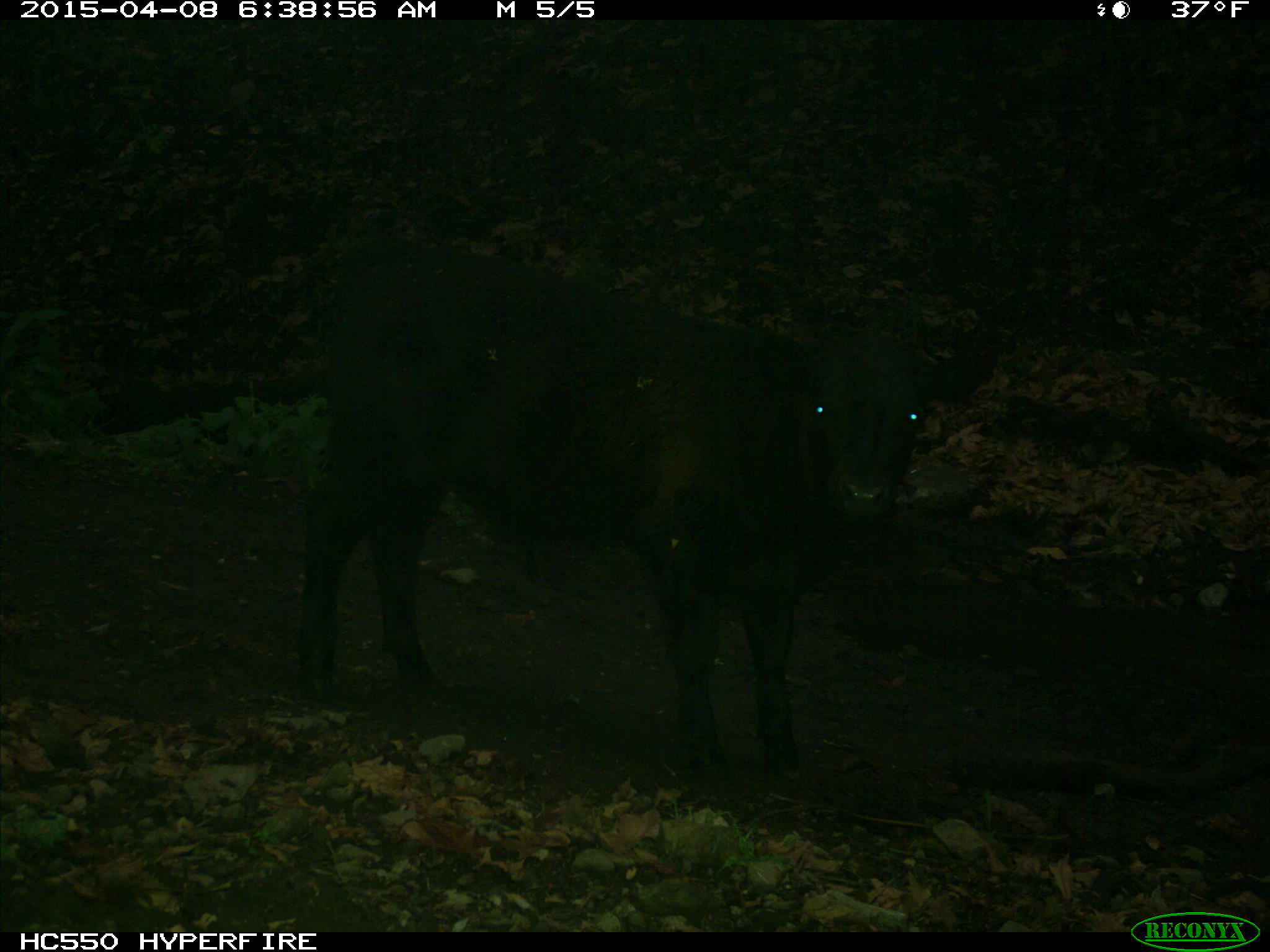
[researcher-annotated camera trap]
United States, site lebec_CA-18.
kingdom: Animalia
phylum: Chordata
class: Mammalia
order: Artiodactyla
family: Bovidae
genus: Bos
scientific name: Bos taurus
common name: domestic cow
Bos taurus (domestic cow).